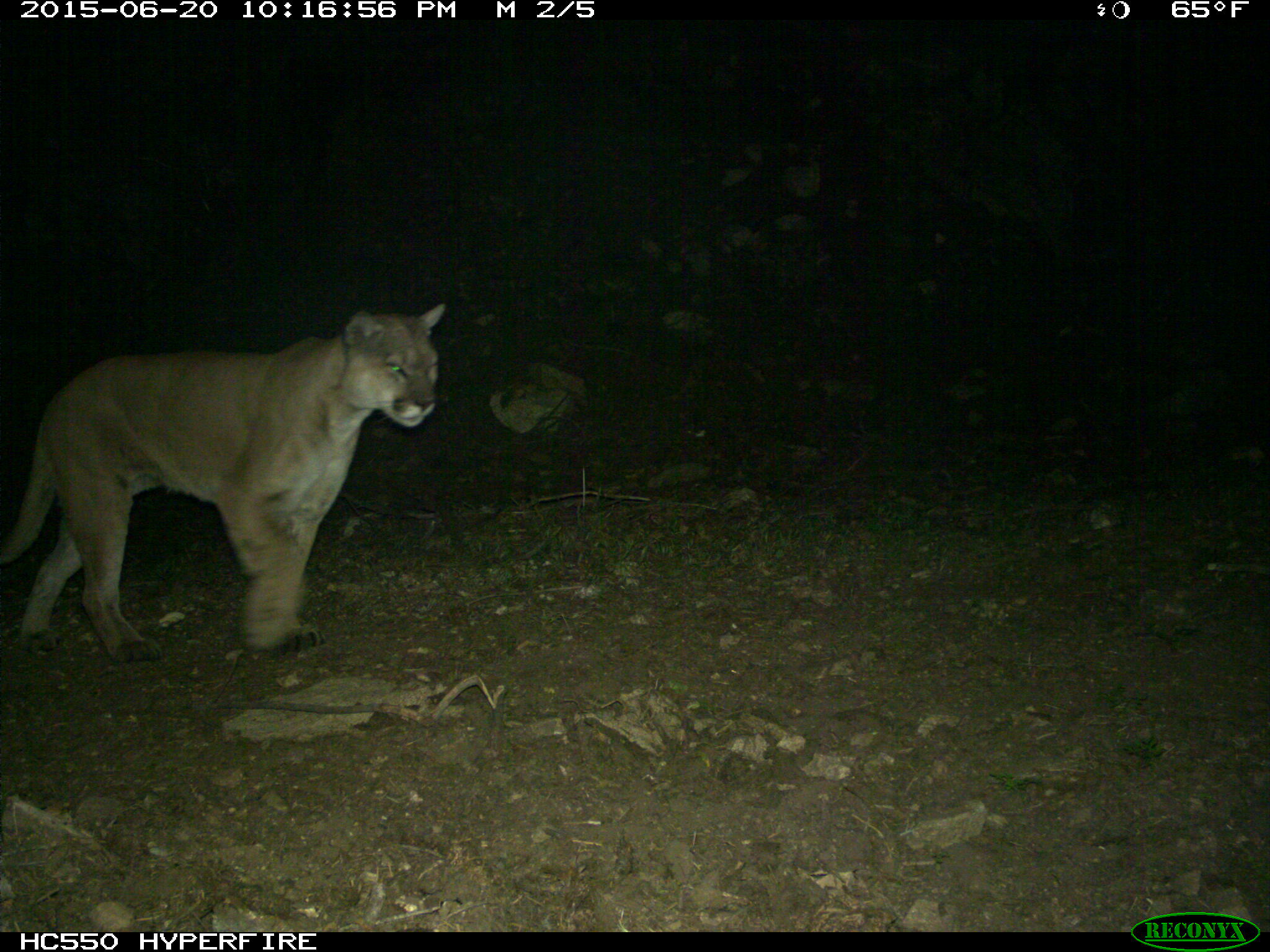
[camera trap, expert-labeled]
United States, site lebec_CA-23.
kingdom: Animalia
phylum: Chordata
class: Mammalia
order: Carnivora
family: Felidae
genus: Puma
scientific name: Puma concolor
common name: mountain lion